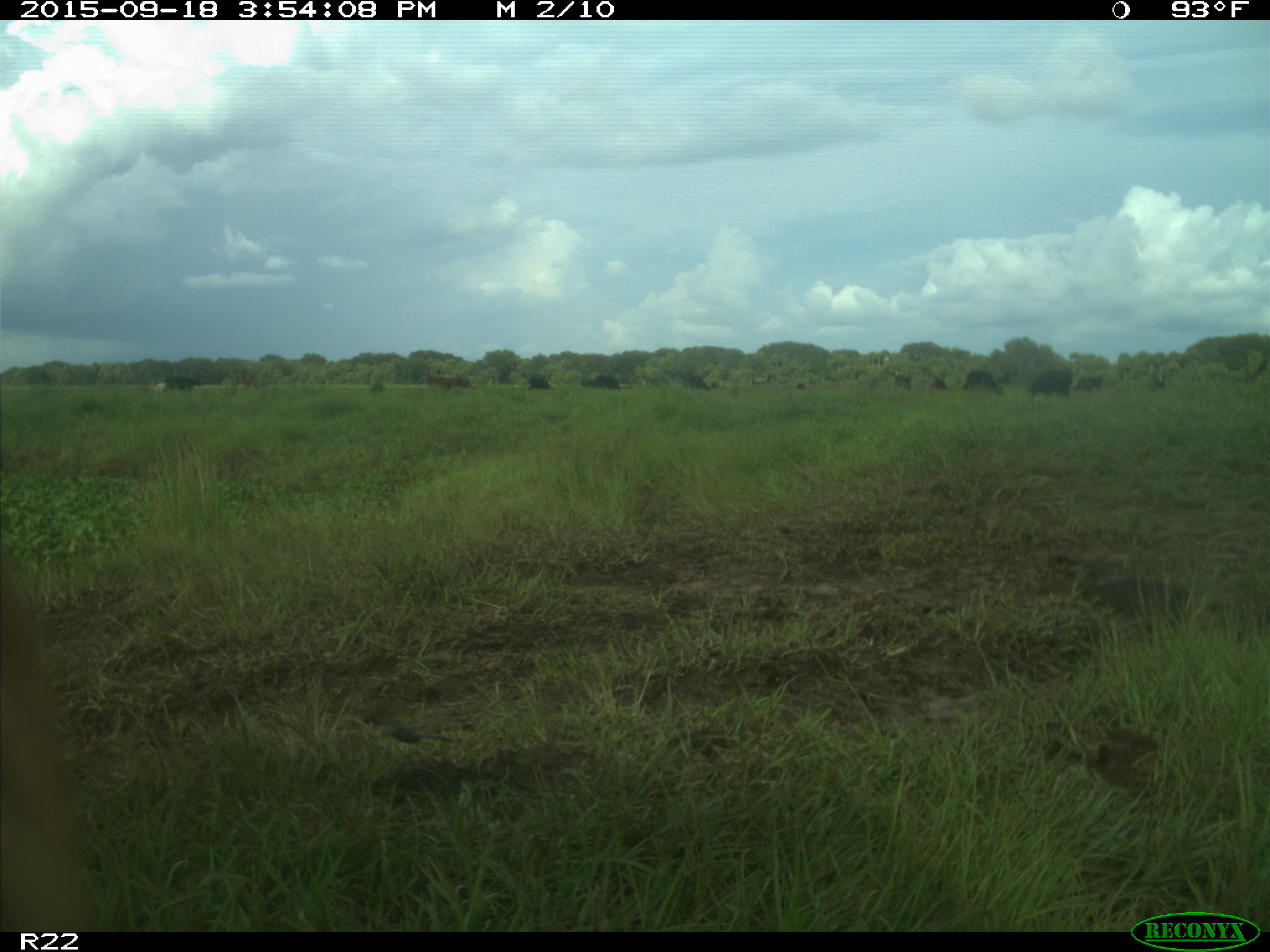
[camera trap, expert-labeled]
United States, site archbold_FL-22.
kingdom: Animalia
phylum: Chordata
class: Mammalia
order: Artiodactyla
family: Bovidae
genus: Bos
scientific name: Bos taurus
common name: domestic cow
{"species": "Bos taurus (domestic cow)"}